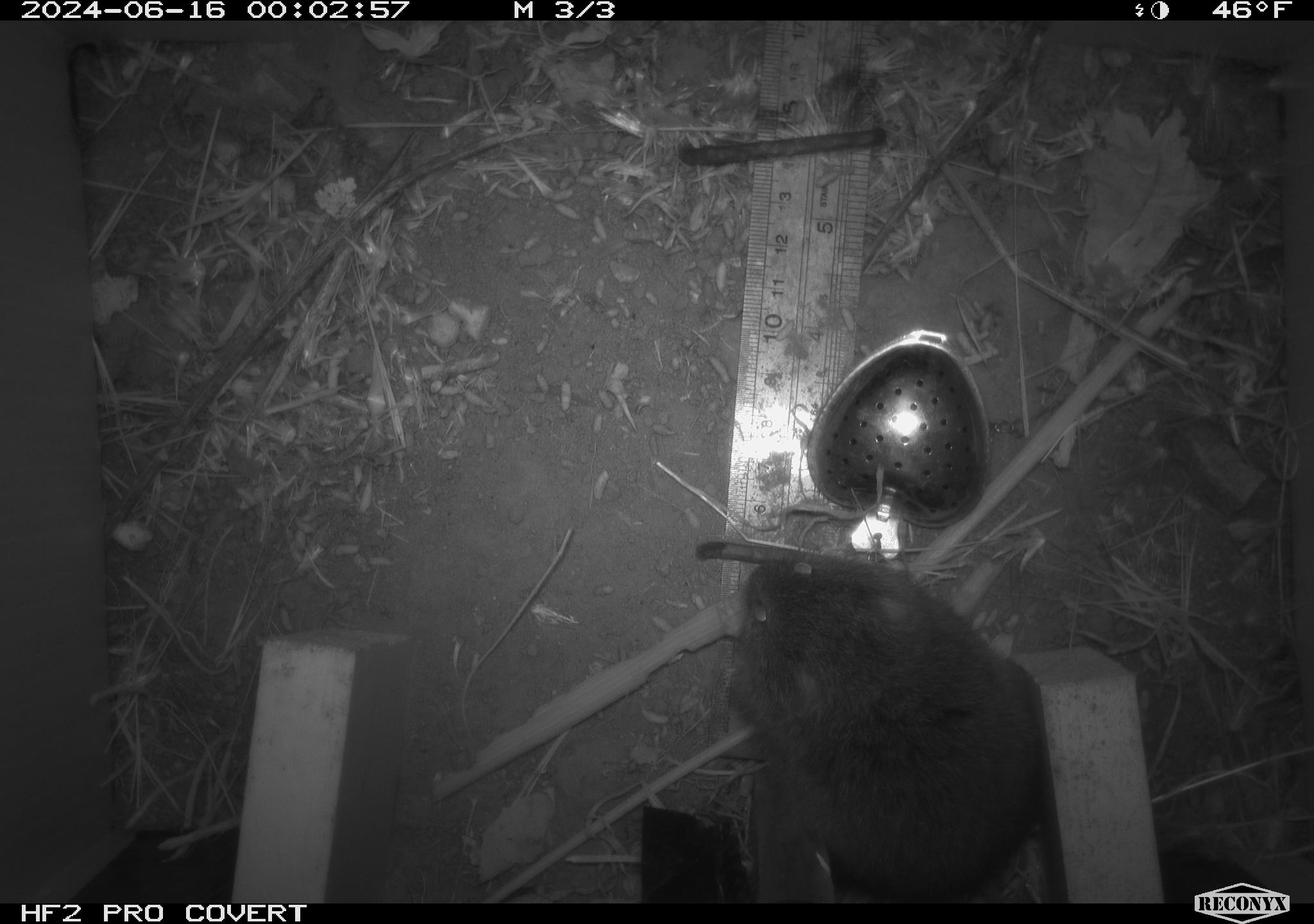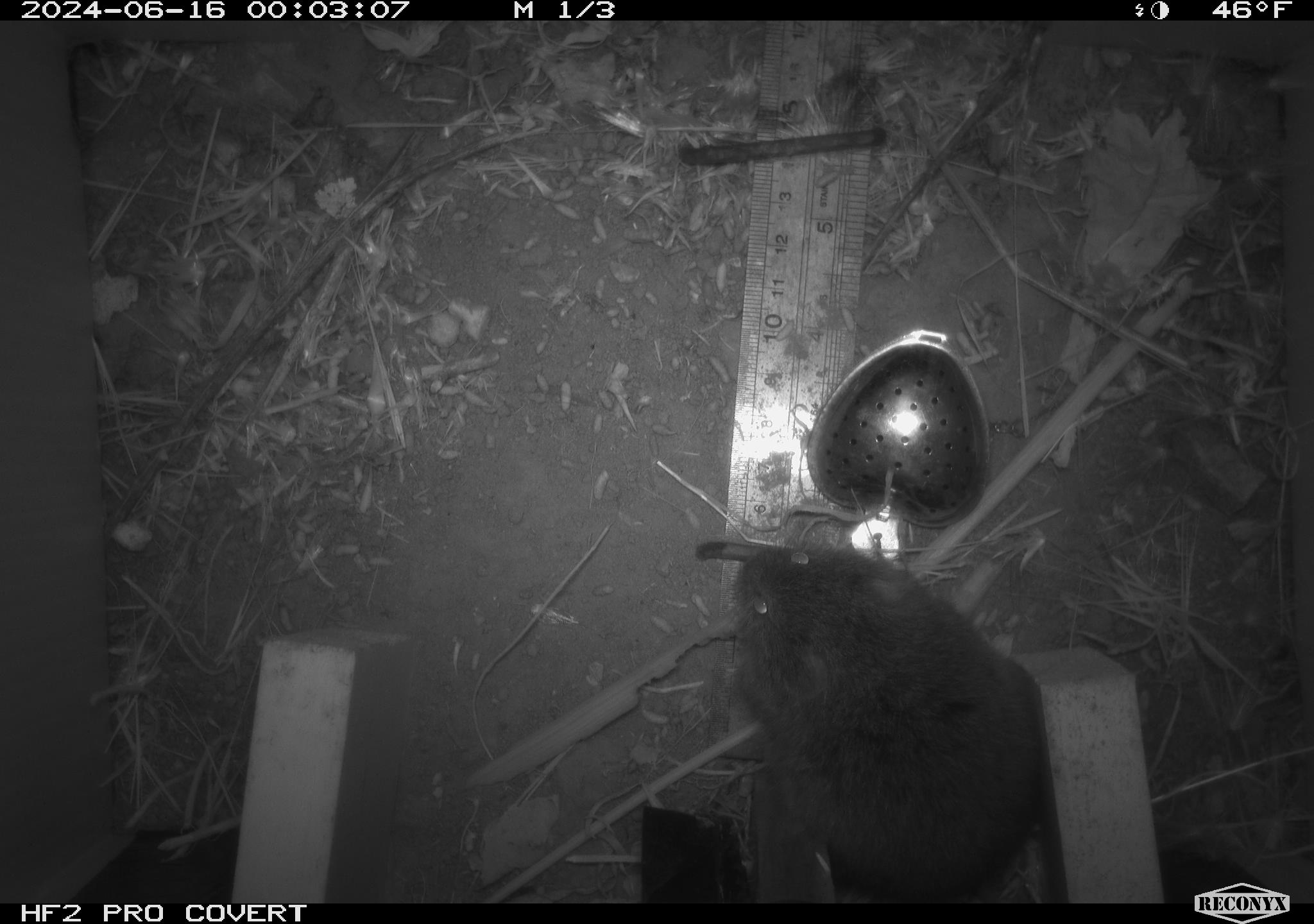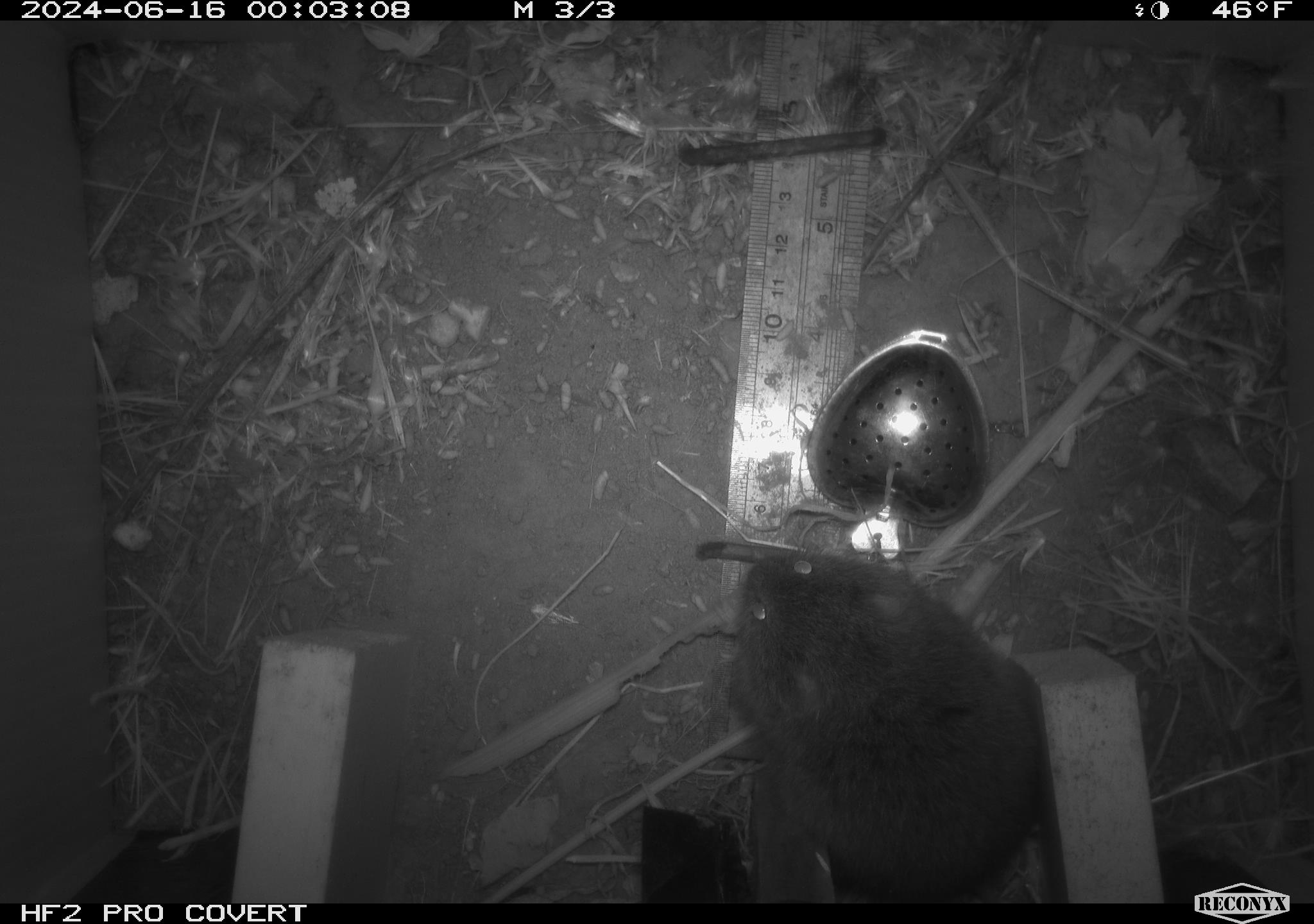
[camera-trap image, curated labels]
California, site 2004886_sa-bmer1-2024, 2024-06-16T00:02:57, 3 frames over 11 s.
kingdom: Animalia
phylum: Chordata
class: Mammalia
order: Rodentia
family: Cricetidae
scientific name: Cricetidae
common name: hamsters, voles, lemmings, and allies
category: cricetidae family